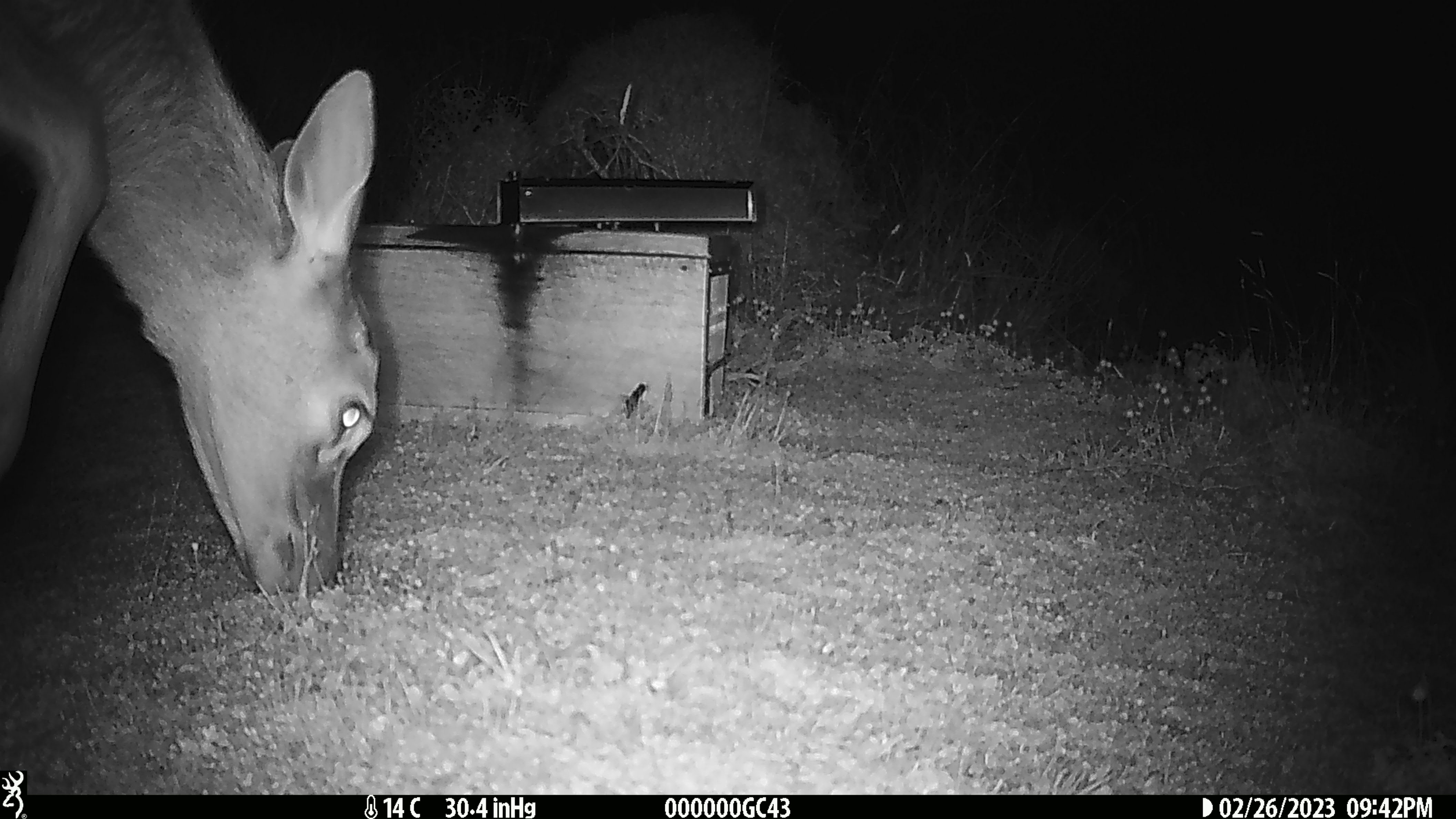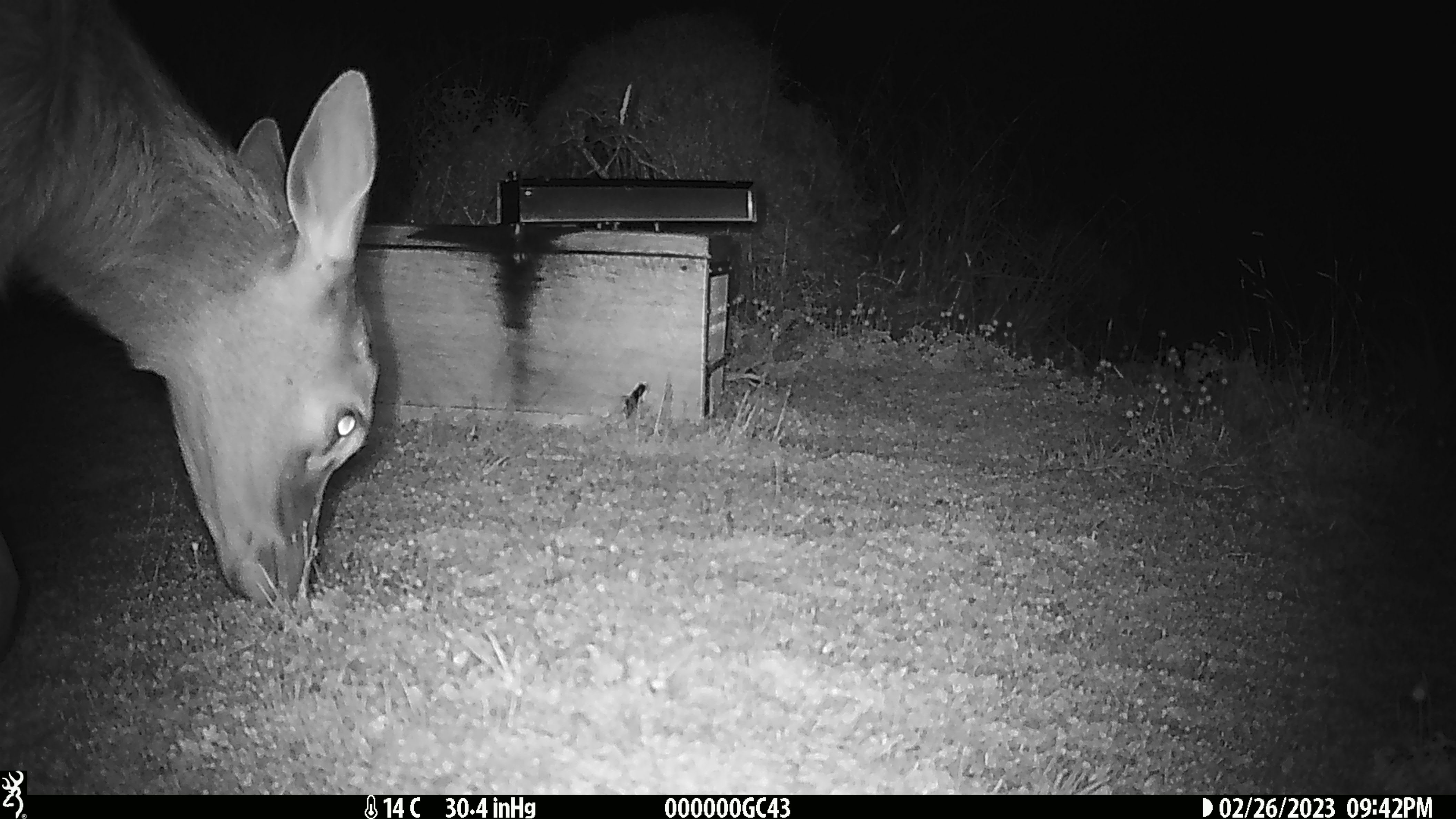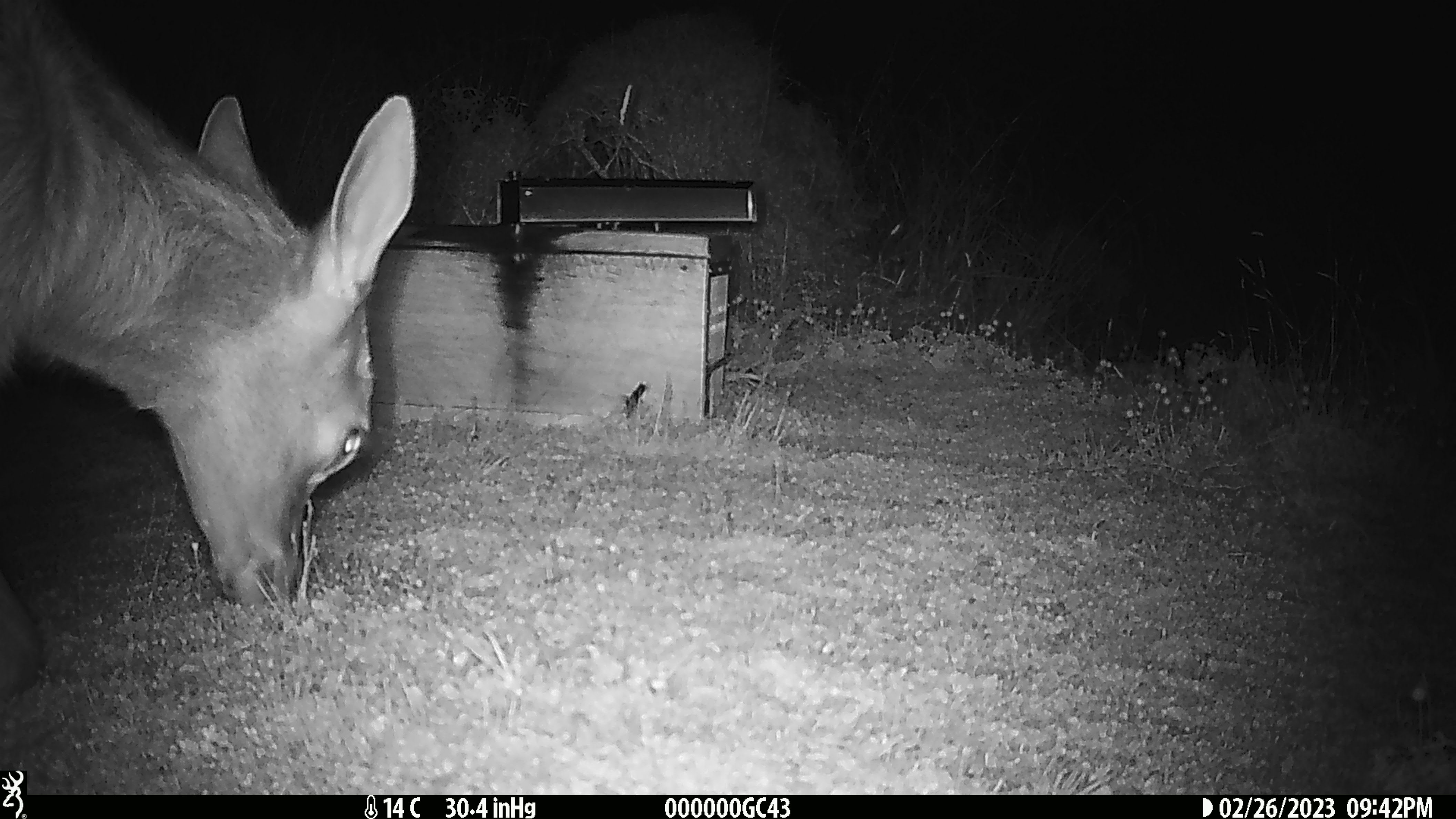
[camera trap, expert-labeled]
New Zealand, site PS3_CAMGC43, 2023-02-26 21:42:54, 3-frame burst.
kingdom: Animalia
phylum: Chordata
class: Mammalia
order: Artiodactyla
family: Cervidae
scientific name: Cervidae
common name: deer